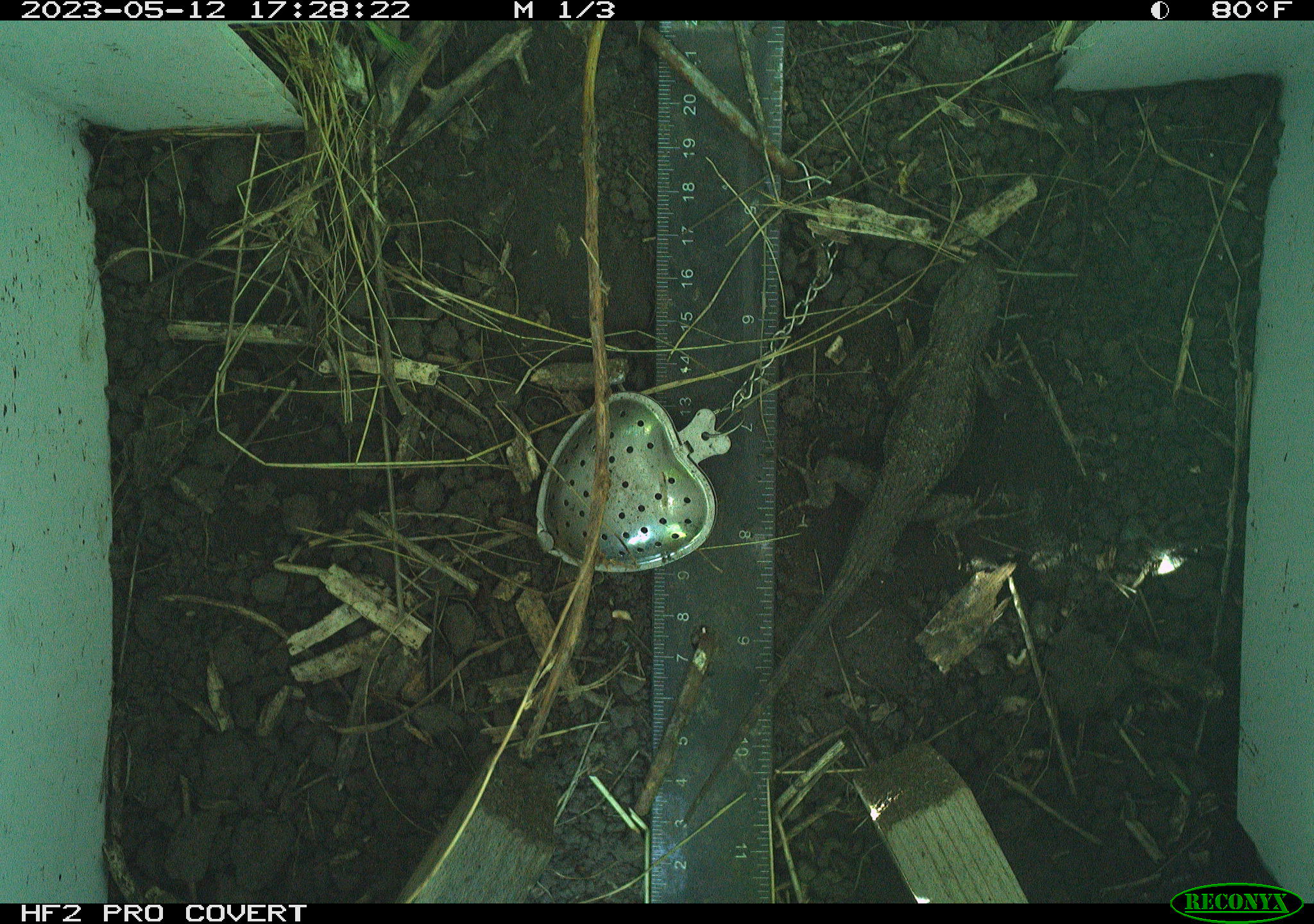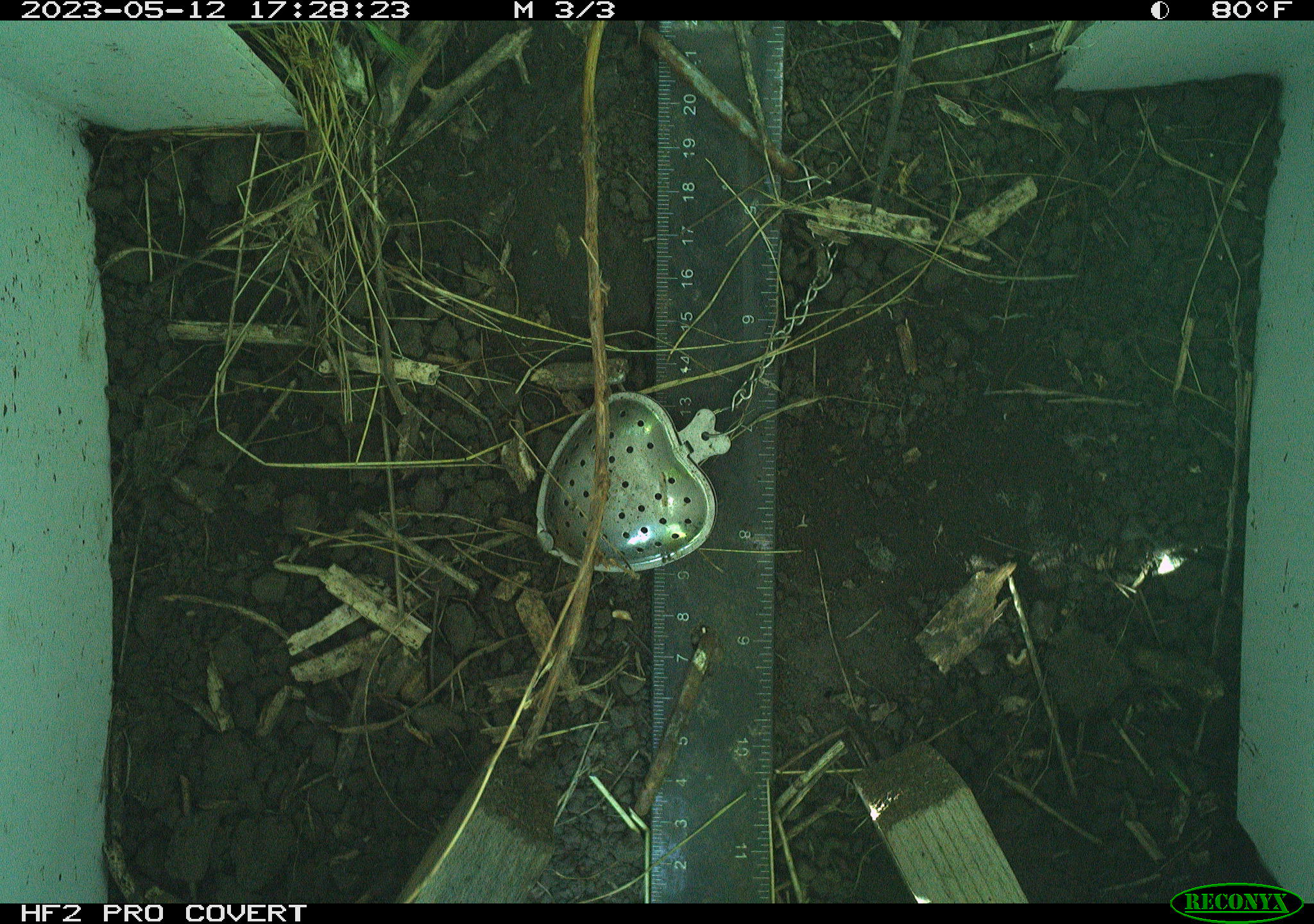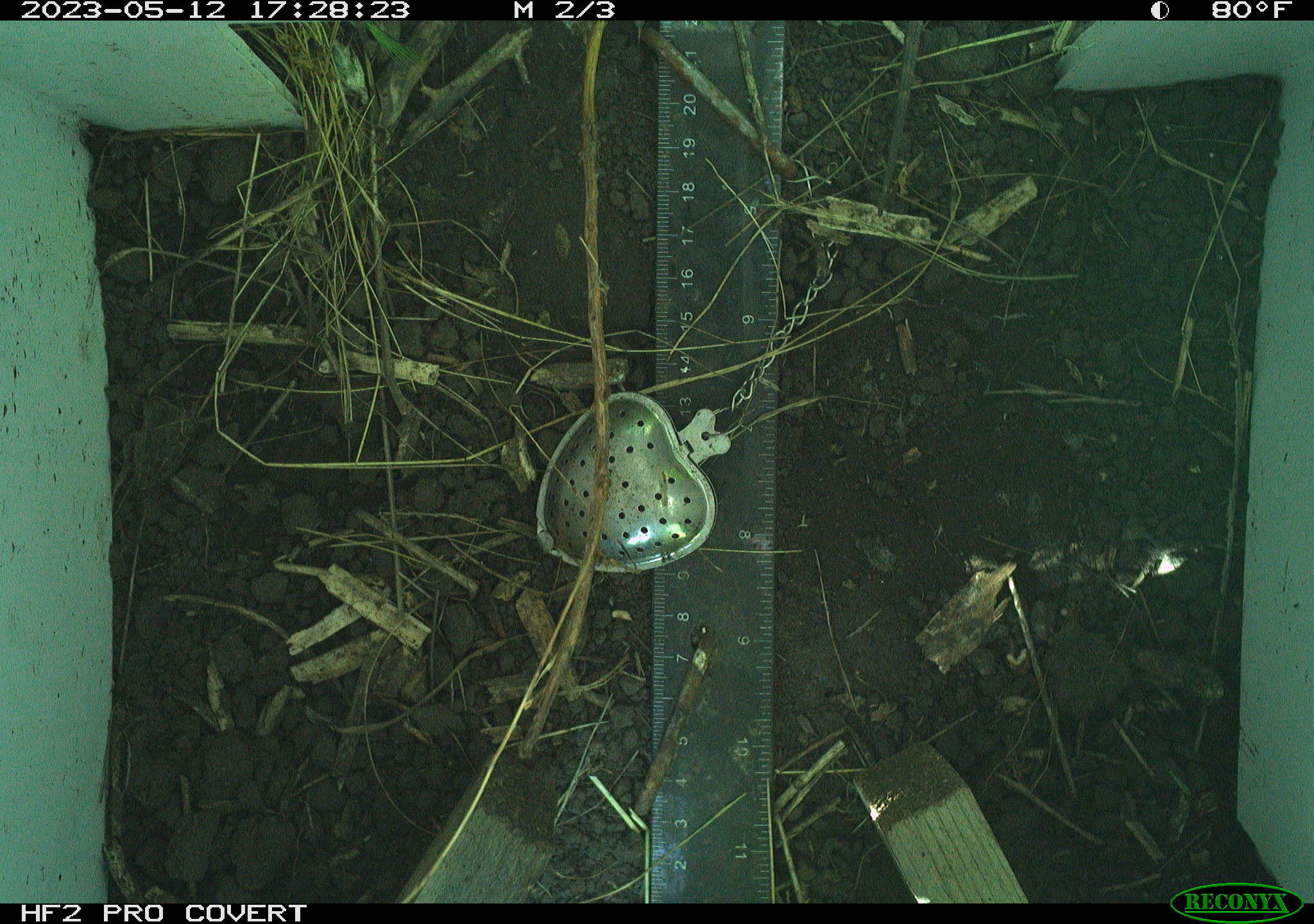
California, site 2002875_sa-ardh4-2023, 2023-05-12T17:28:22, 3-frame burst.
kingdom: Animalia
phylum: Chordata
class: Reptilia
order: Squamata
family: Phrynosomatidae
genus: Sceloporus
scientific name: Sceloporus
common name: spiny lizards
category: sceloporus species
Sceloporus species (spiny lizards) (Sceloporus).